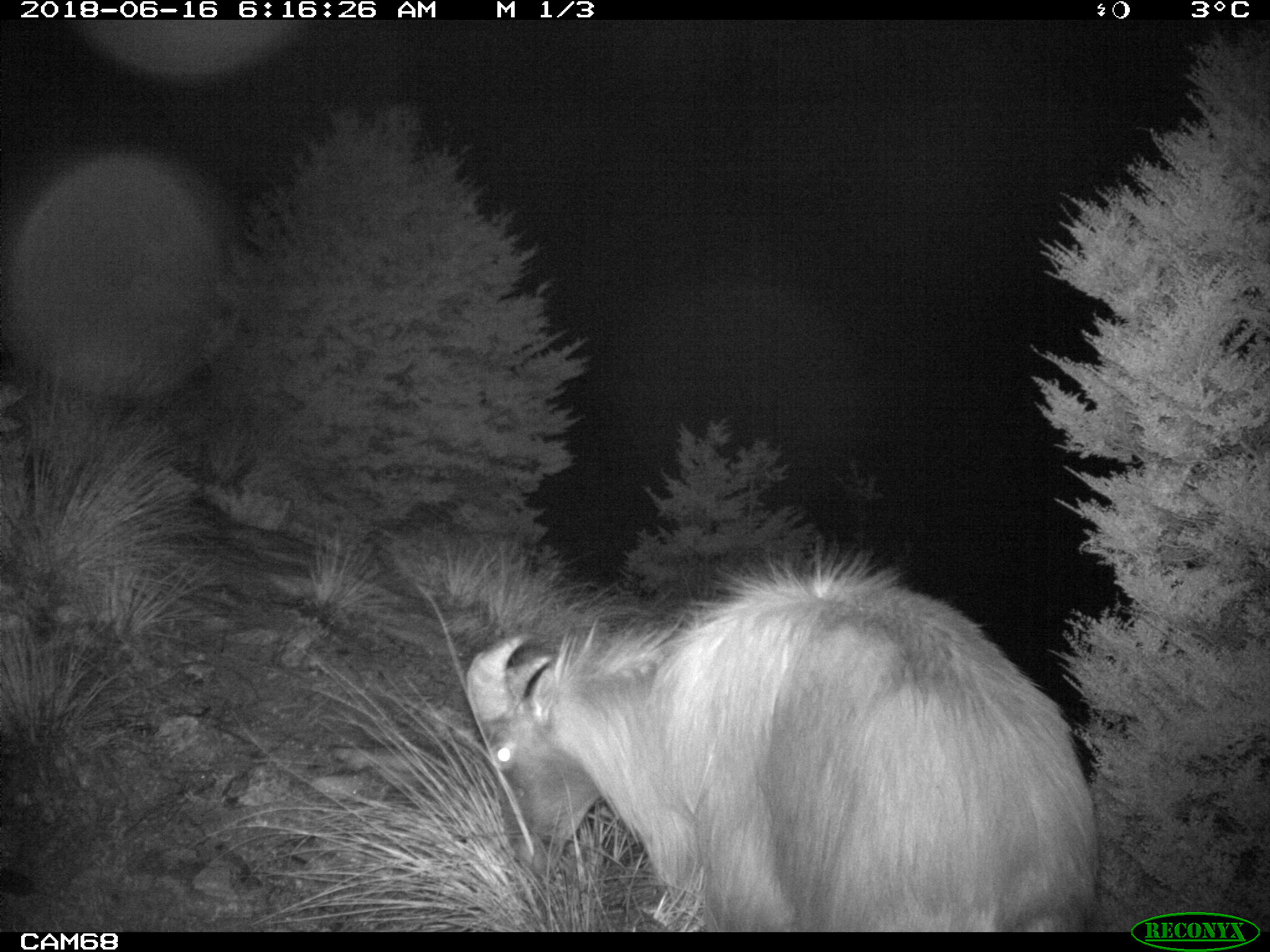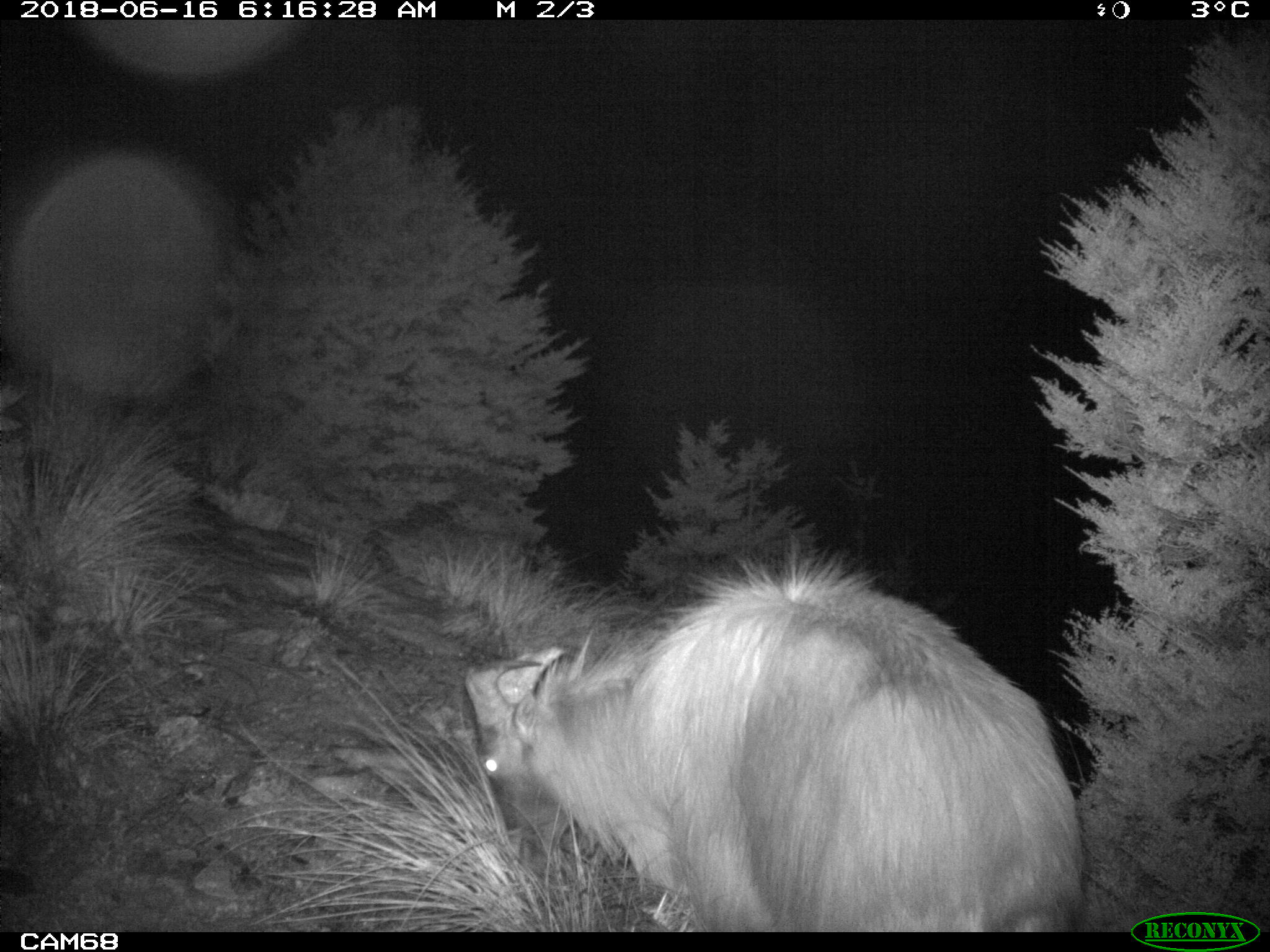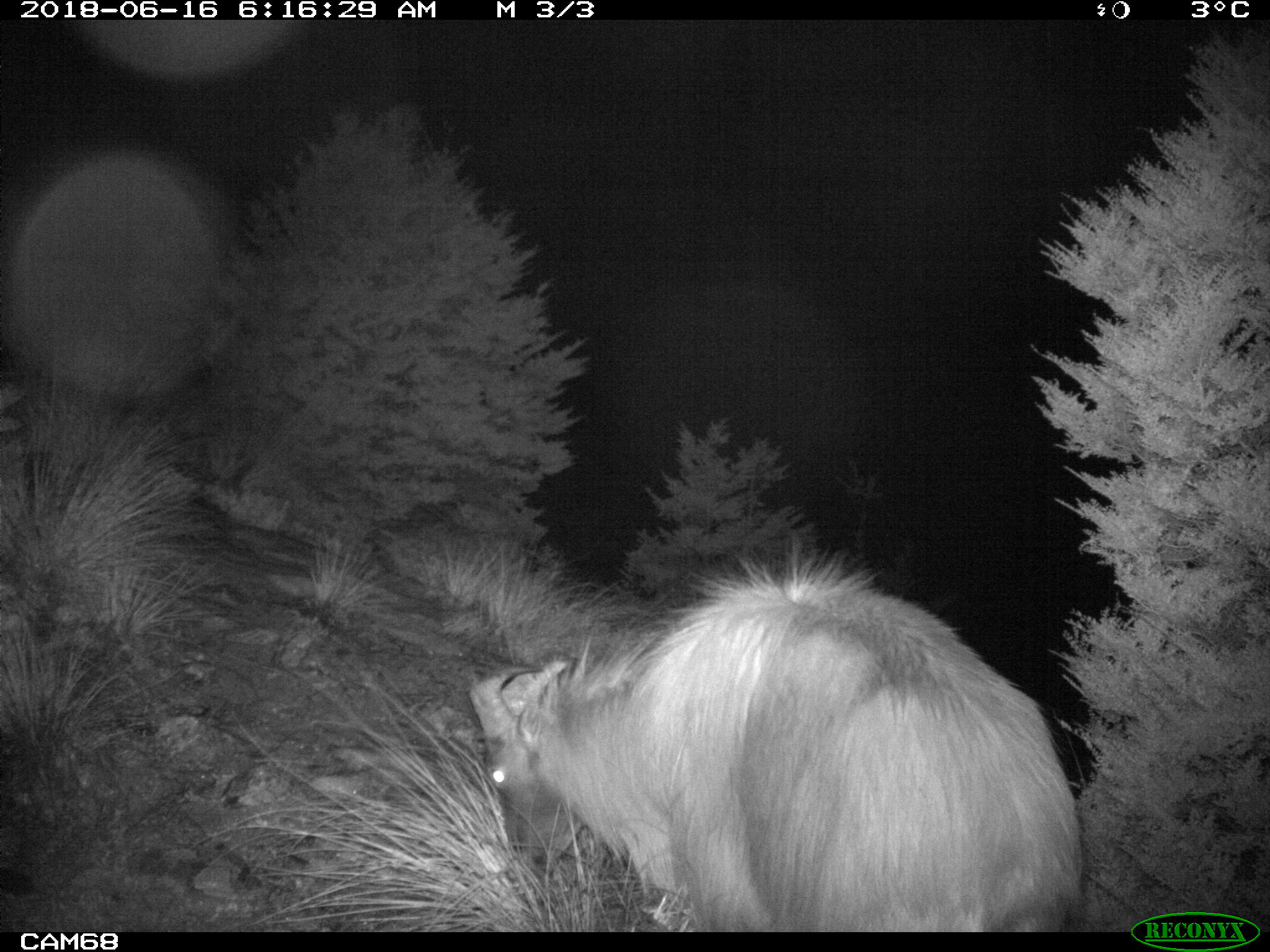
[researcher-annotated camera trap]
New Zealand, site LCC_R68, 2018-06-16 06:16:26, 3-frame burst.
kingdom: Animalia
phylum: Chordata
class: Mammalia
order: Artiodactyla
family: Bovidae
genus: Nilgiritragus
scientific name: Nilgiritragus hylocrius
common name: tahr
Tahr (Nilgiritragus hylocrius).